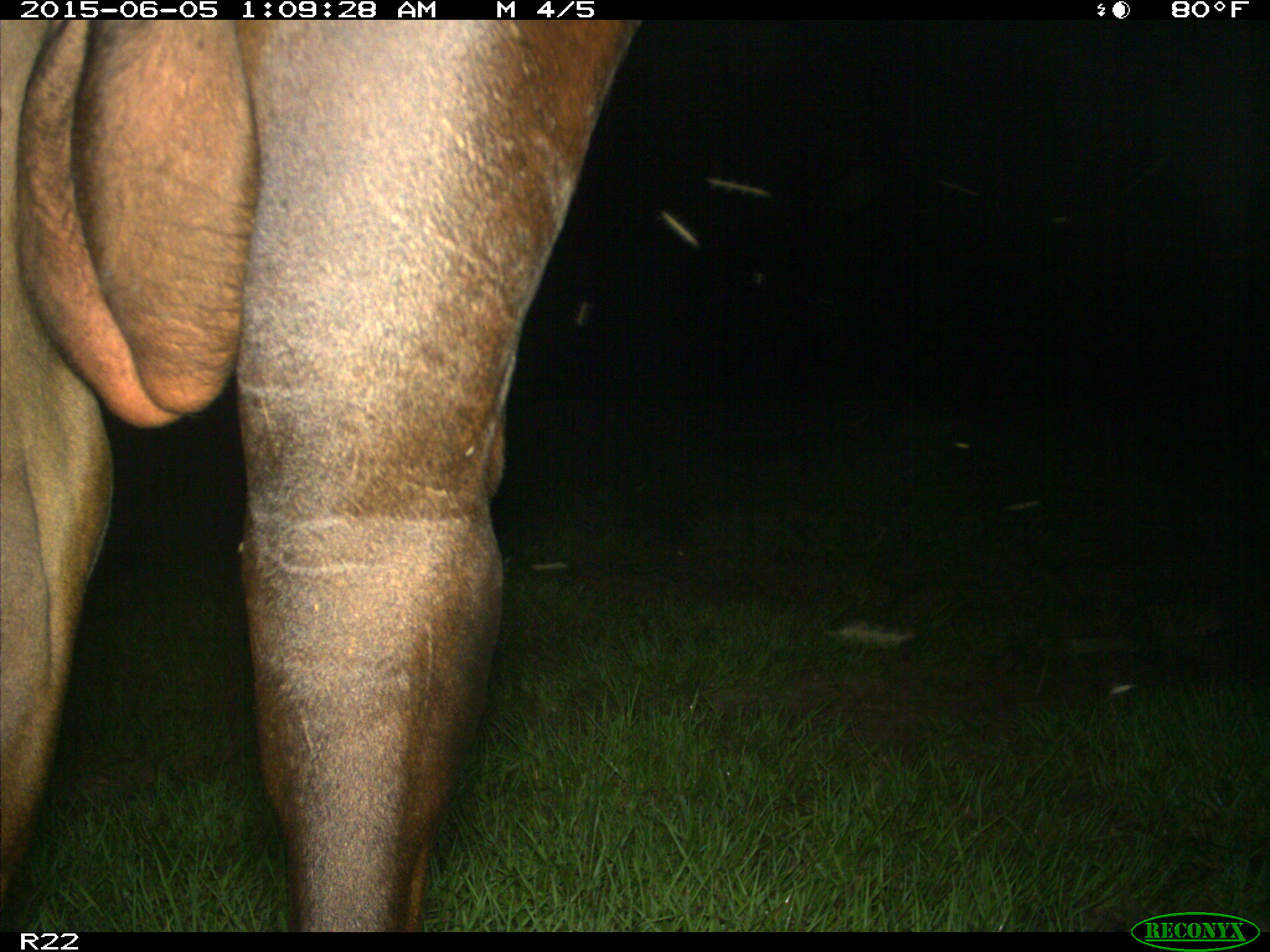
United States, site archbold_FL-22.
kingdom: Animalia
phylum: Chordata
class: Mammalia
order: Artiodactyla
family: Bovidae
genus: Bos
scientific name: Bos taurus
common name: domestic cow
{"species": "Bos taurus (domestic cow)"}